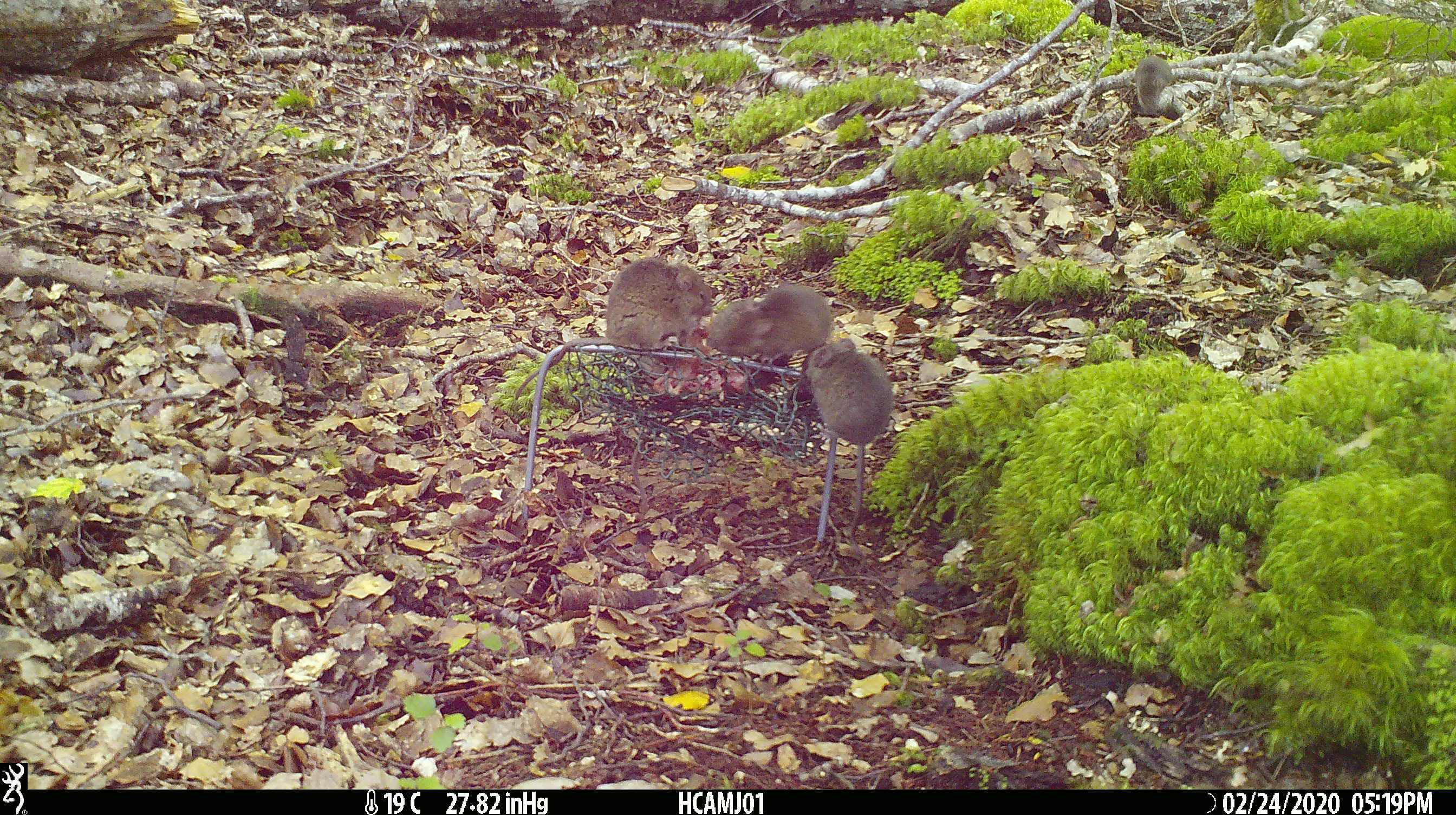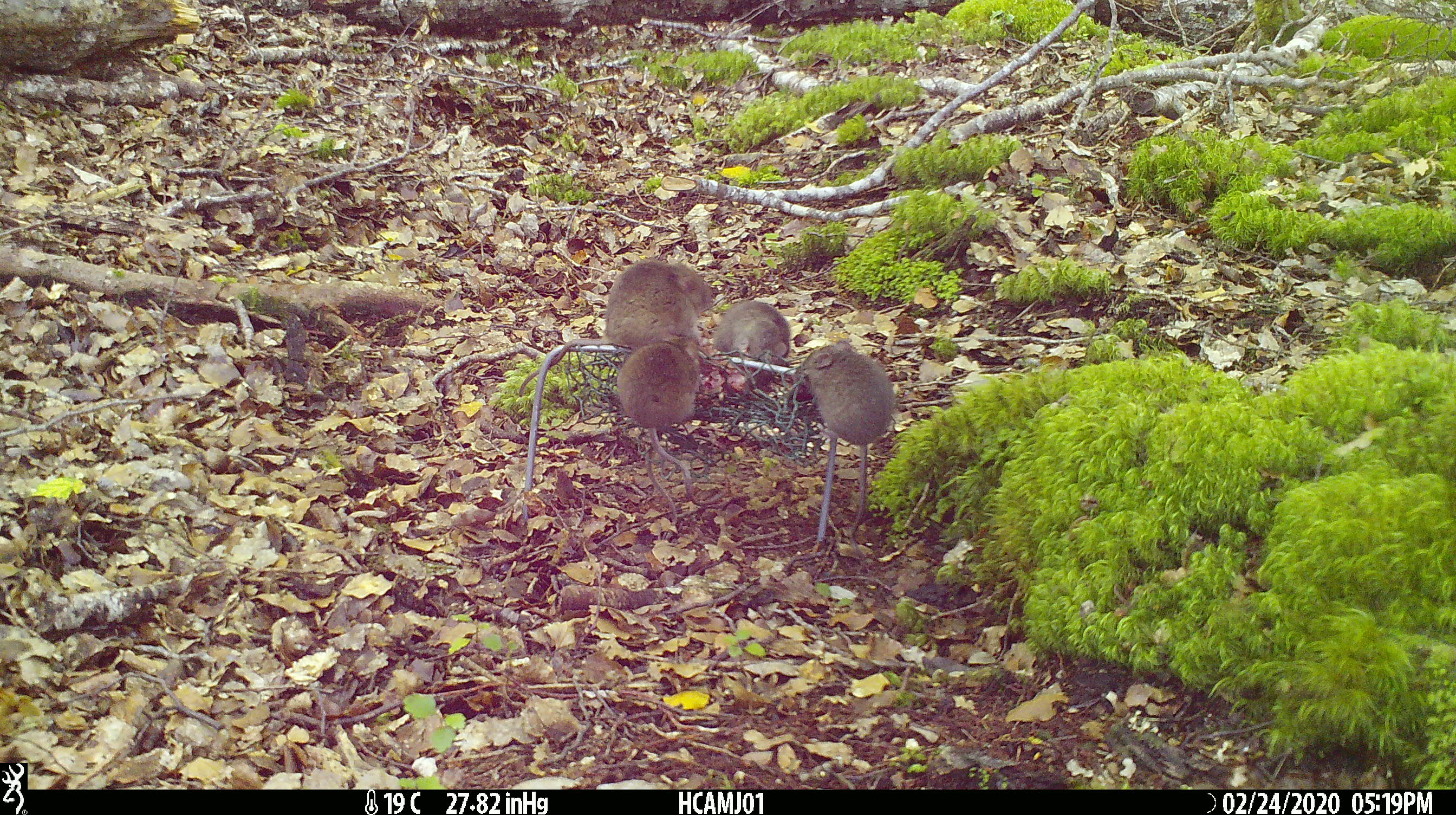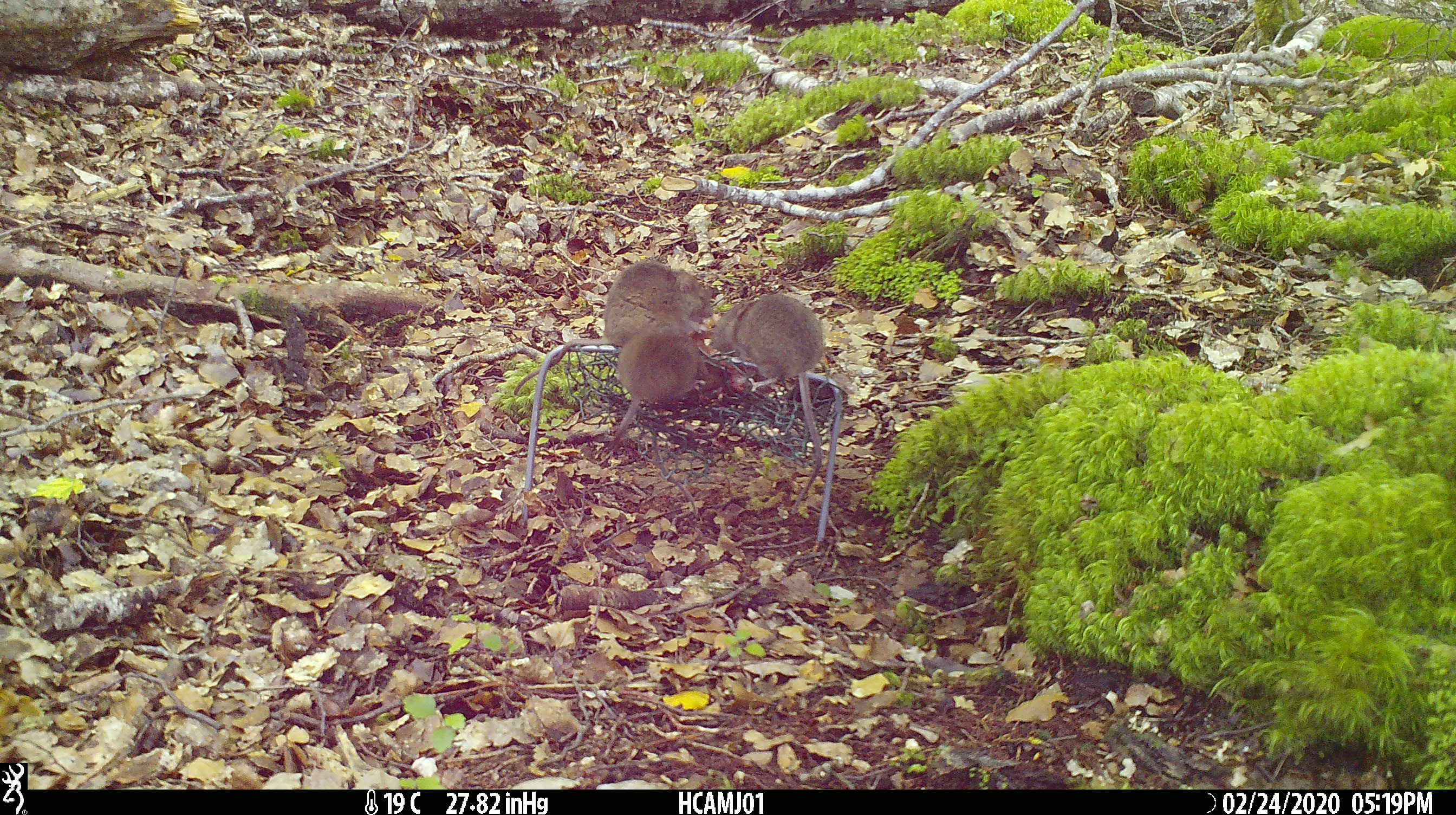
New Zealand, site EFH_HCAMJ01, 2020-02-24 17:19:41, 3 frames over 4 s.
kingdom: Animalia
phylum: Chordata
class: Mammalia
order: Rodentia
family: Muridae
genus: Mus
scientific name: Mus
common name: mouse